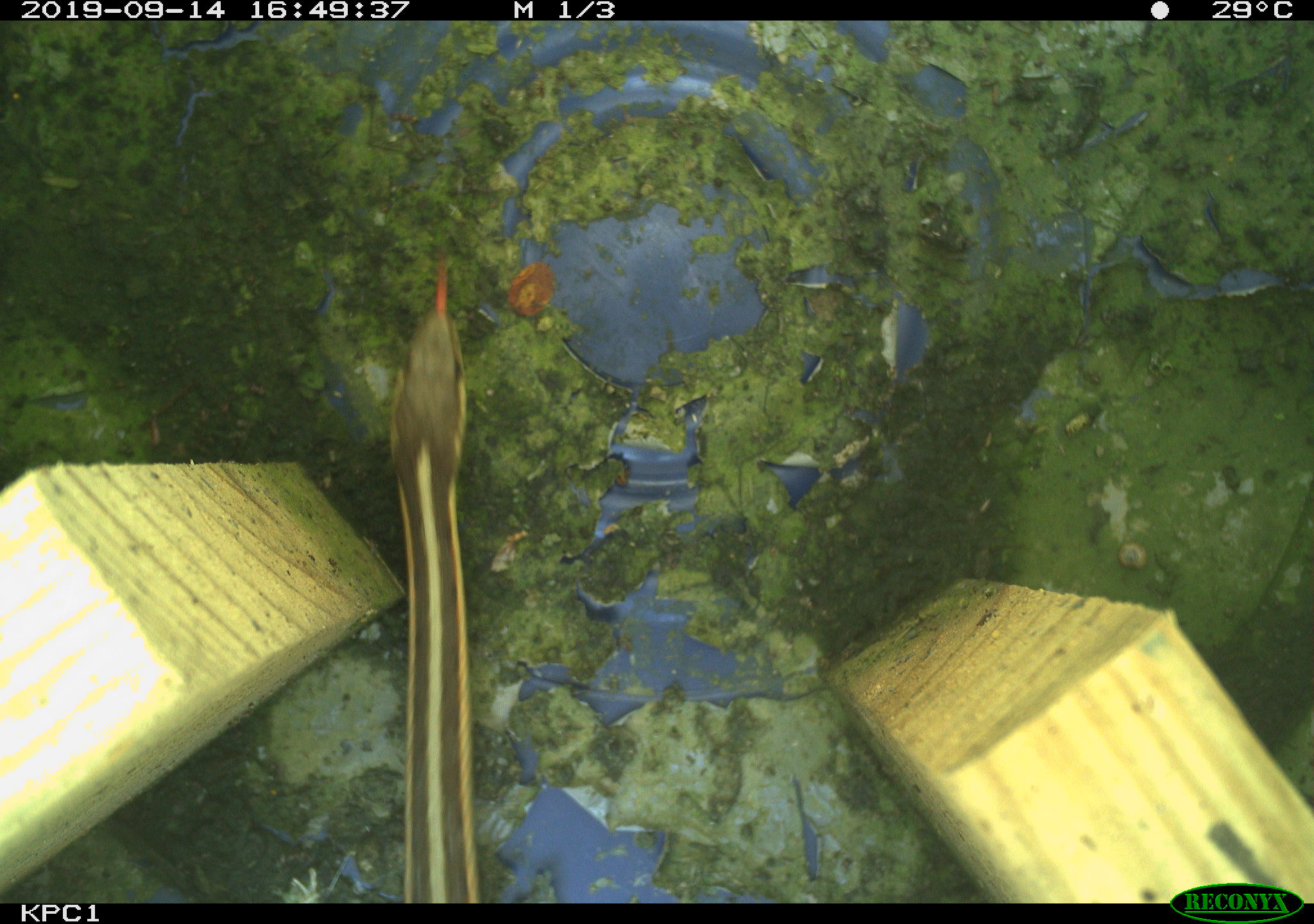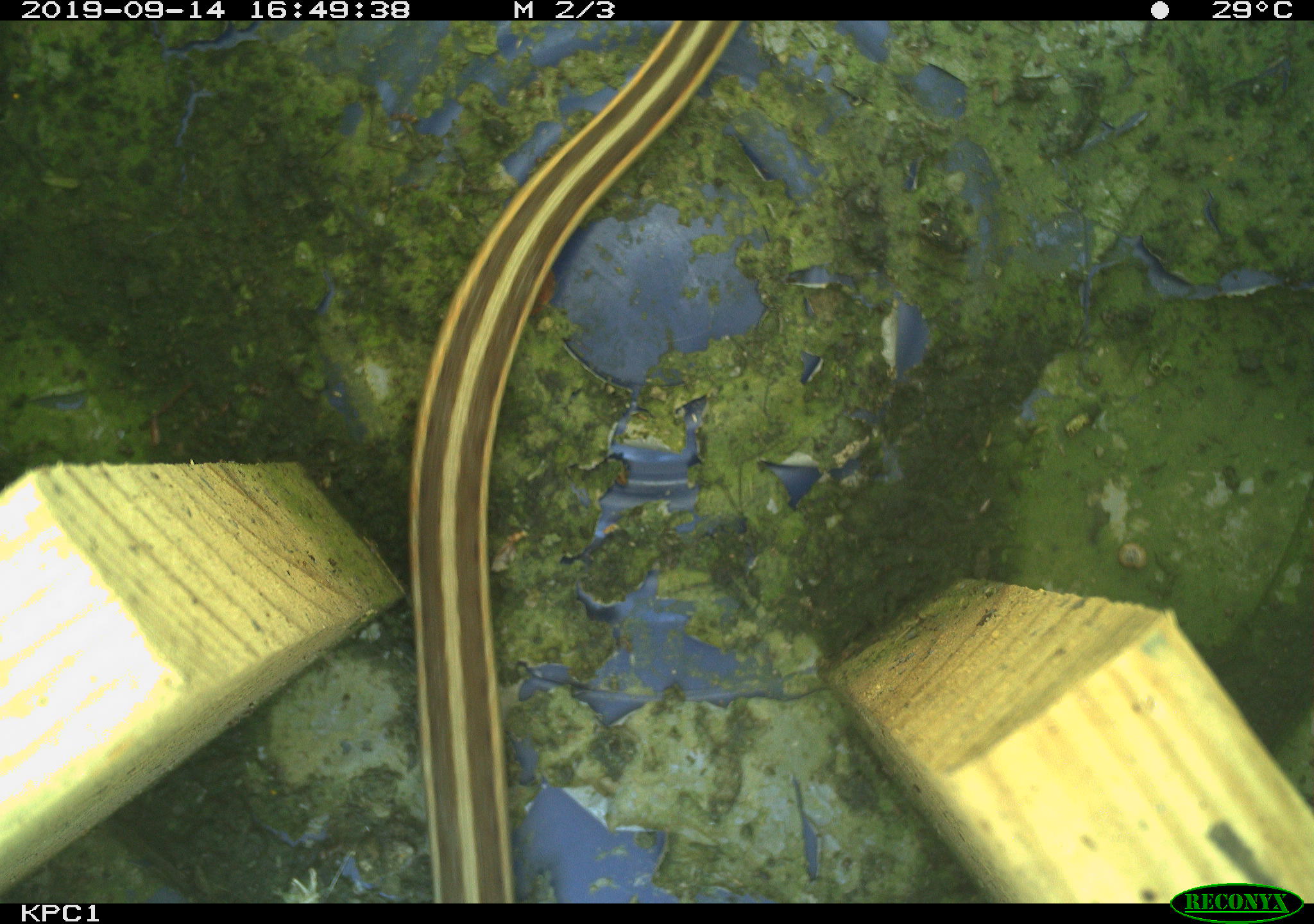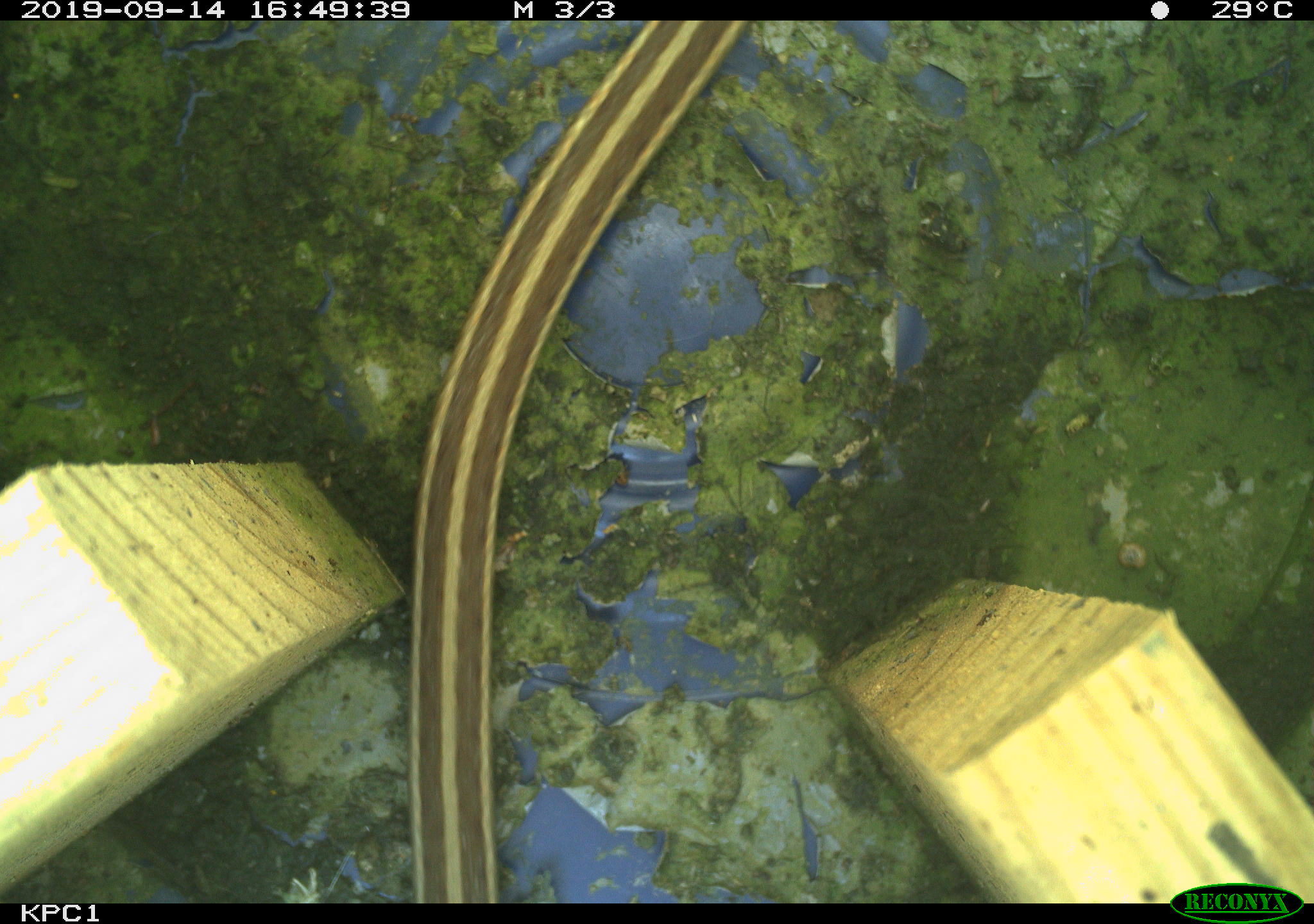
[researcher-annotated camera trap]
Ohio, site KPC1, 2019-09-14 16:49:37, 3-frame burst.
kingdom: Animalia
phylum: Chordata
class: Reptilia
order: Squamata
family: Colubridae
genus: Thamnophis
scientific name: Thamnophis sirtalis sirtalis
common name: eastern gartersnake